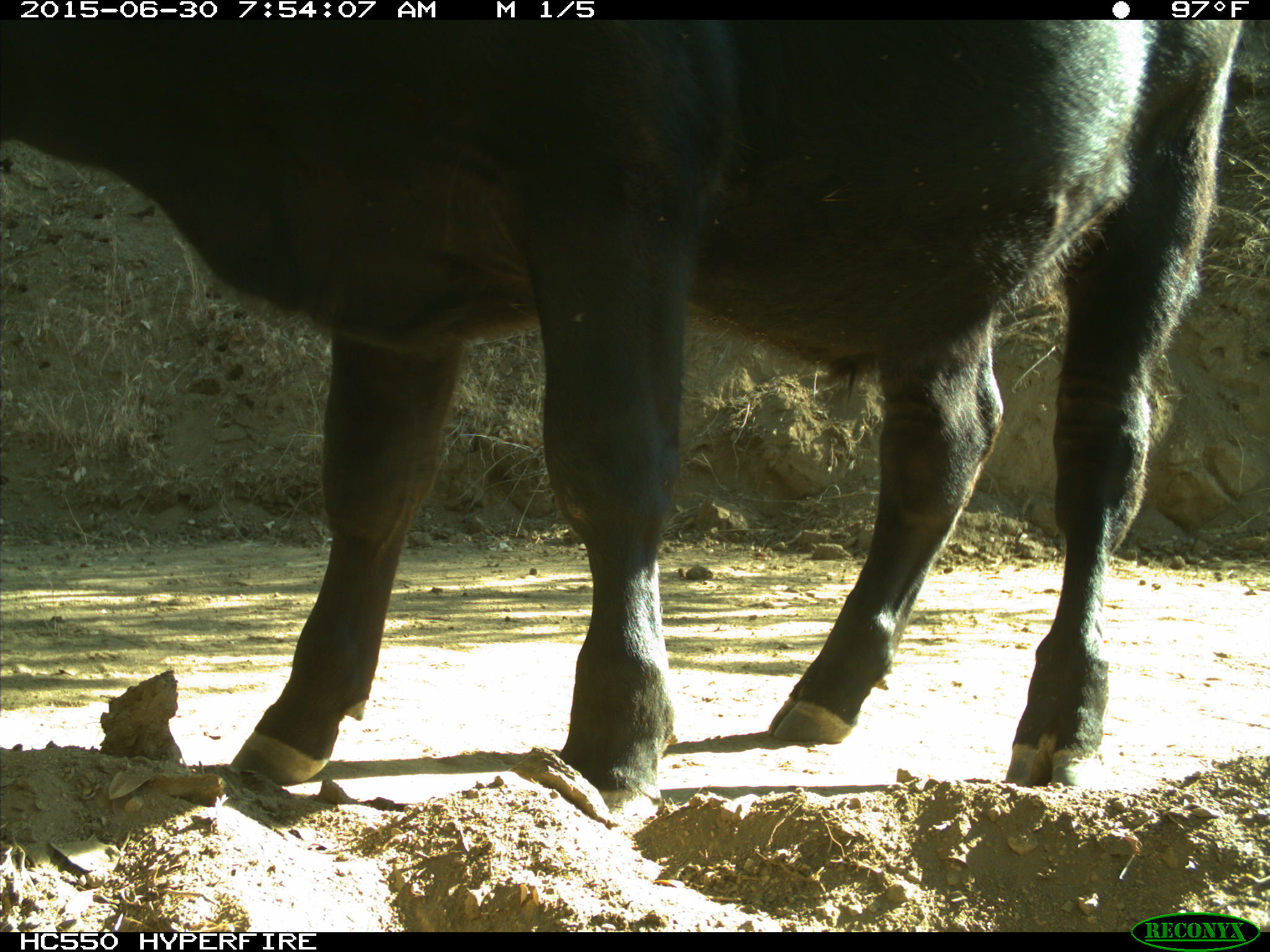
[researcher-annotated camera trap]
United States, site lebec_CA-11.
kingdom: Animalia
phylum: Chordata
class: Mammalia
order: Artiodactyla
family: Bovidae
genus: Bos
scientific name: Bos taurus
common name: domestic cow